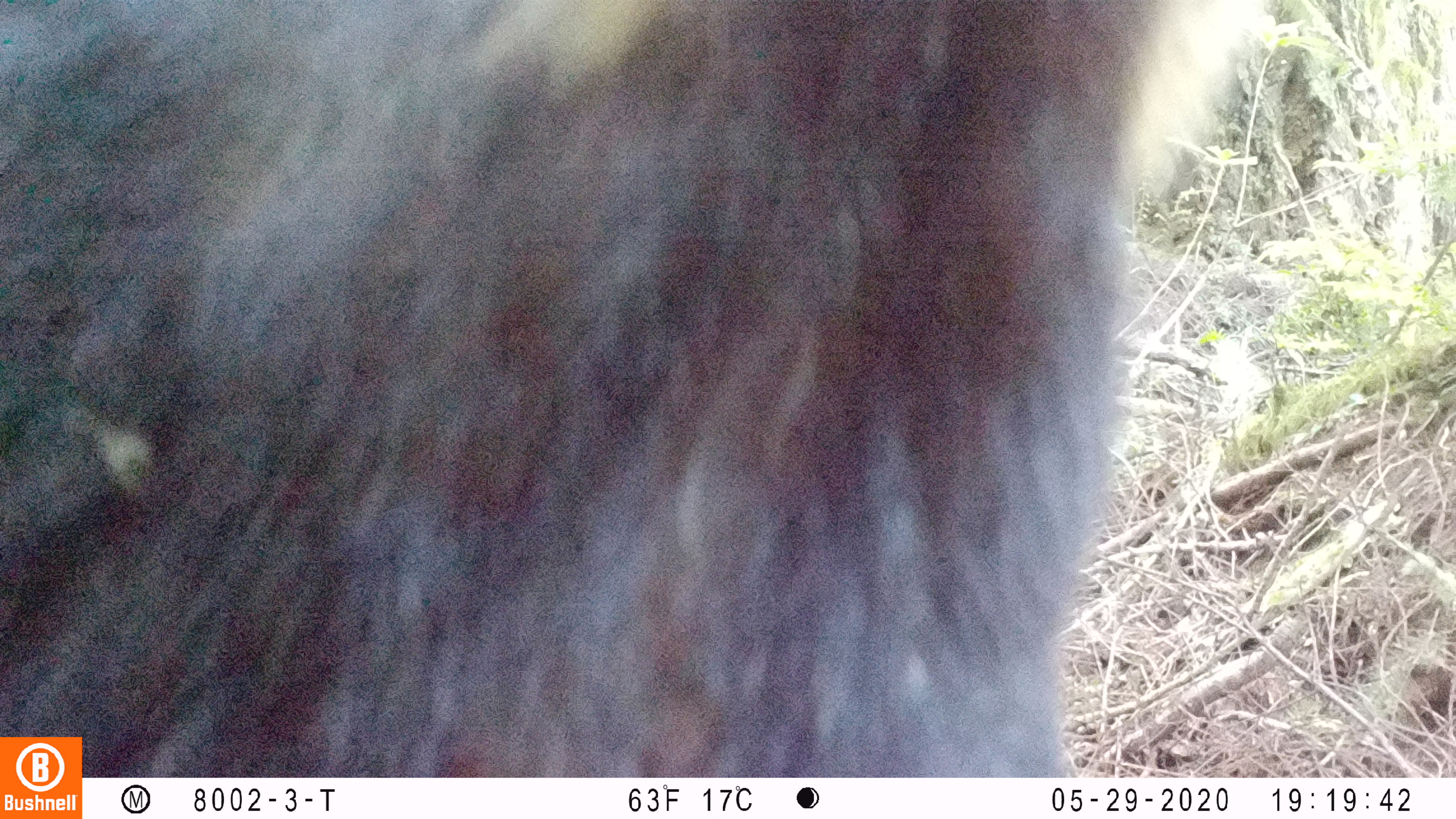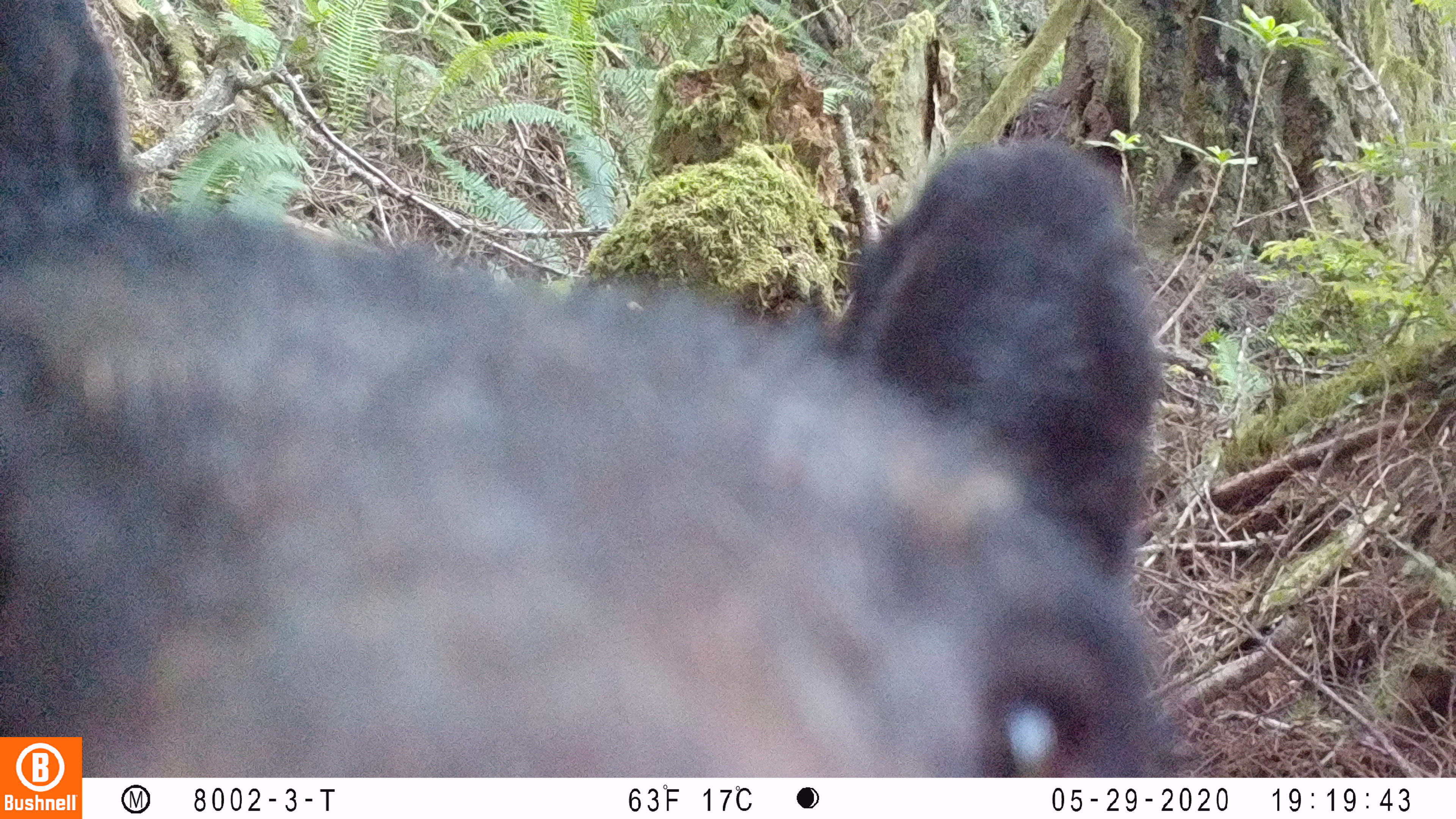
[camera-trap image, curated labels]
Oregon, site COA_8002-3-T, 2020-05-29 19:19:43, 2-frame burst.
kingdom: Animalia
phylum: Chordata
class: Mammalia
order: Carnivora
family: Ursidae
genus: Ursus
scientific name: Ursus americanus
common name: american black bear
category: black bear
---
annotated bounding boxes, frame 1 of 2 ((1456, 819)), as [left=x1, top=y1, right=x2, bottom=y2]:
black bear: [left=86, top=0, right=1241, bottom=770]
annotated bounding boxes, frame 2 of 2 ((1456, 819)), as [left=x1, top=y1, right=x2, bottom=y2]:
black bear: [left=91, top=145, right=1167, bottom=774]